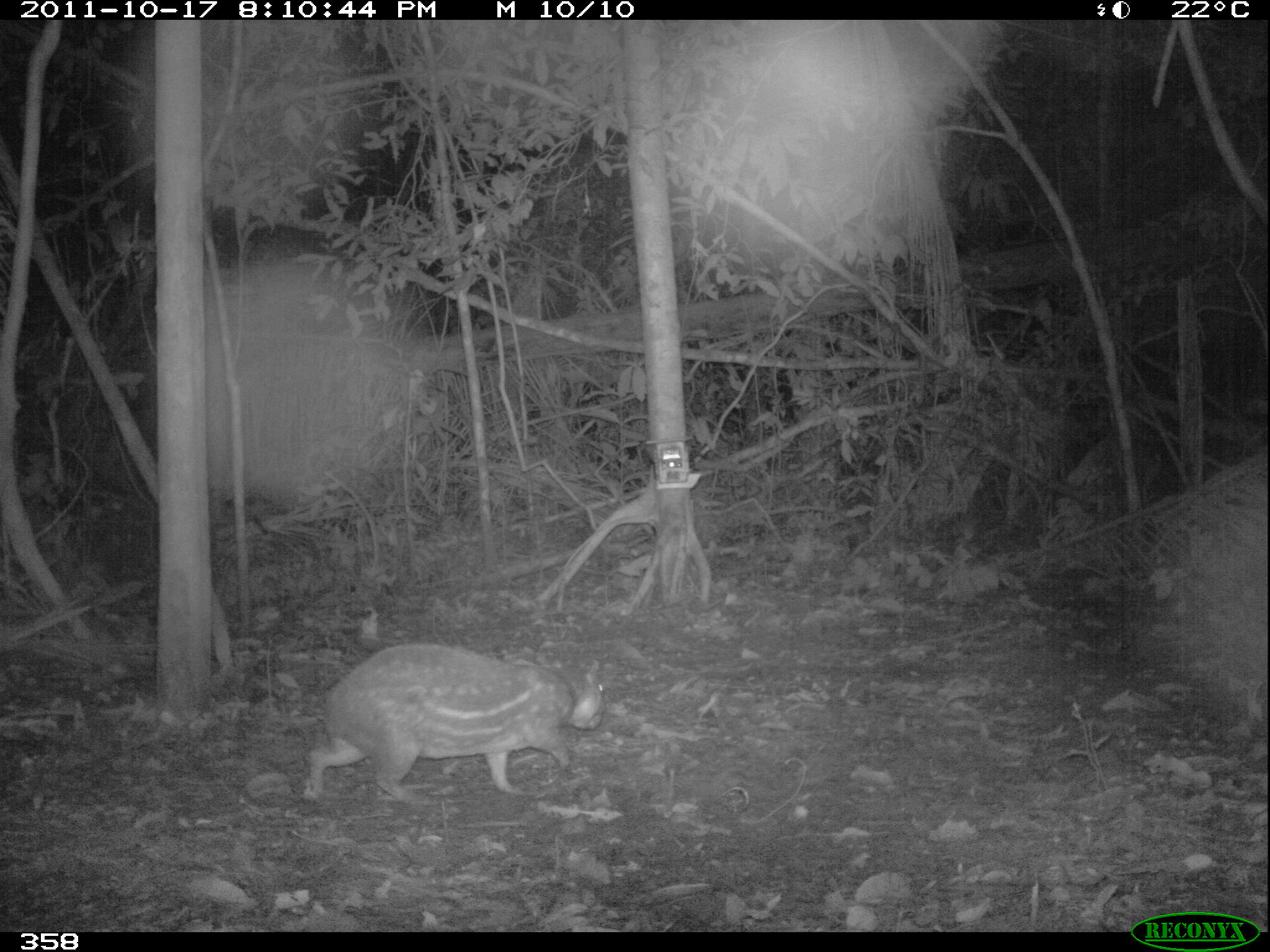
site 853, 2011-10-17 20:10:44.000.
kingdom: Animalia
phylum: Chordata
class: Mammalia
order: Rodentia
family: Cuniculidae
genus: Cuniculus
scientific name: Cuniculus paca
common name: spotted paca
Cuniculus paca (spotted paca).